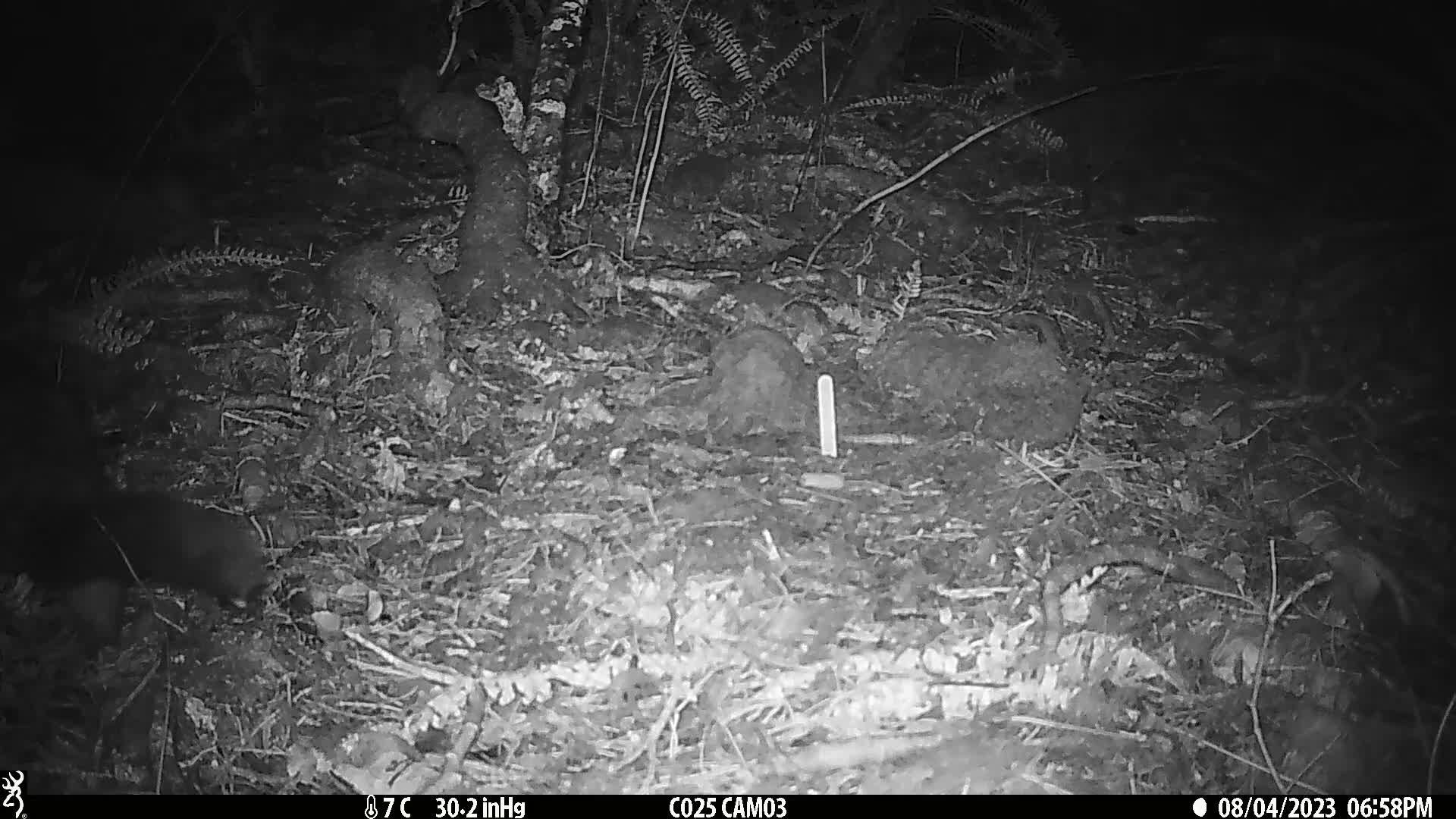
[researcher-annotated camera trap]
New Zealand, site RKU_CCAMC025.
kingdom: Animalia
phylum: Chordata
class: Mammalia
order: Diprotodontia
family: Phalangeridae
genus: Trichosurus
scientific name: Trichosurus vulpecula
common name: common brushtail possum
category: possum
Possum (common brushtail possum) (Trichosurus vulpecula).